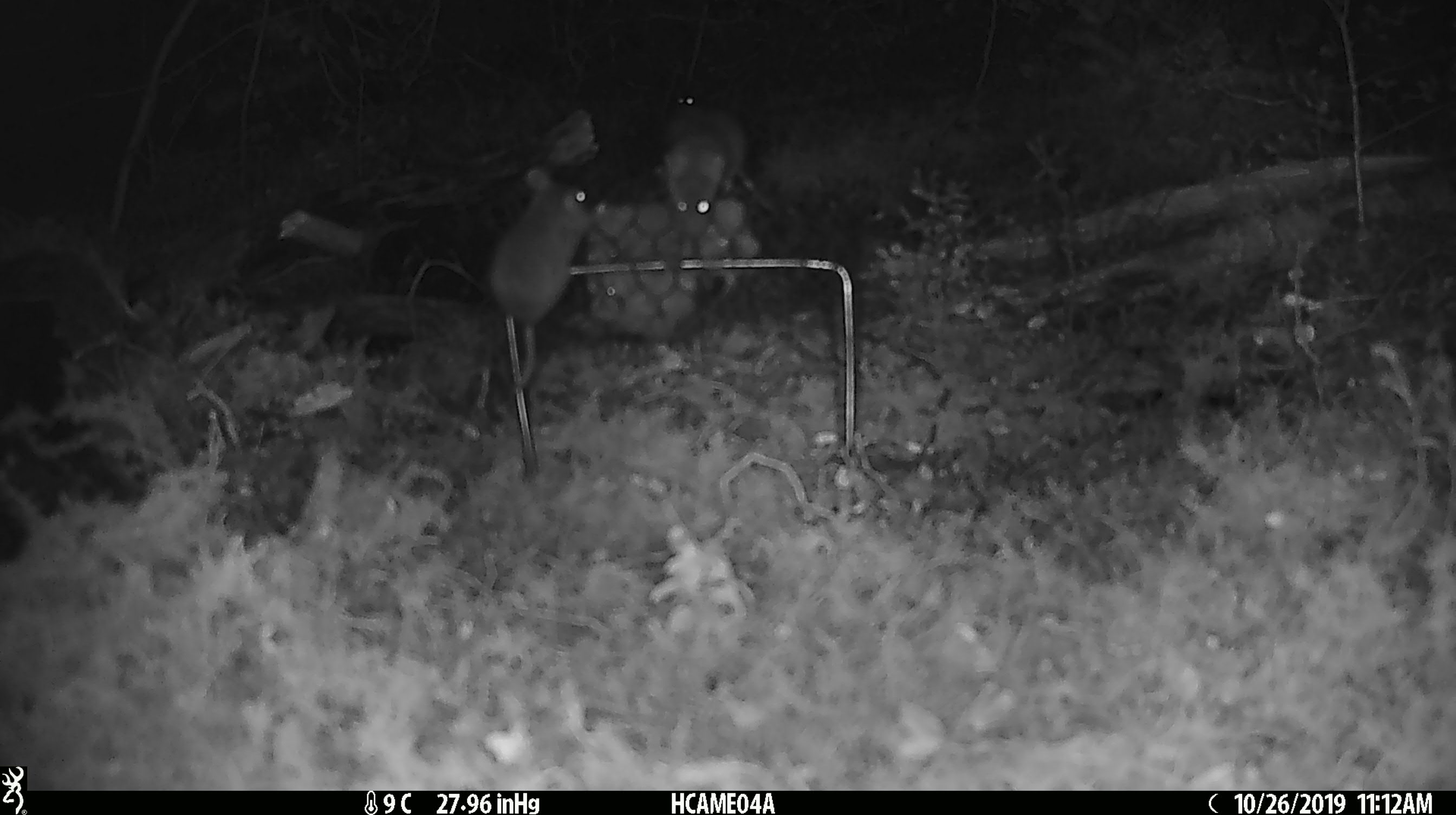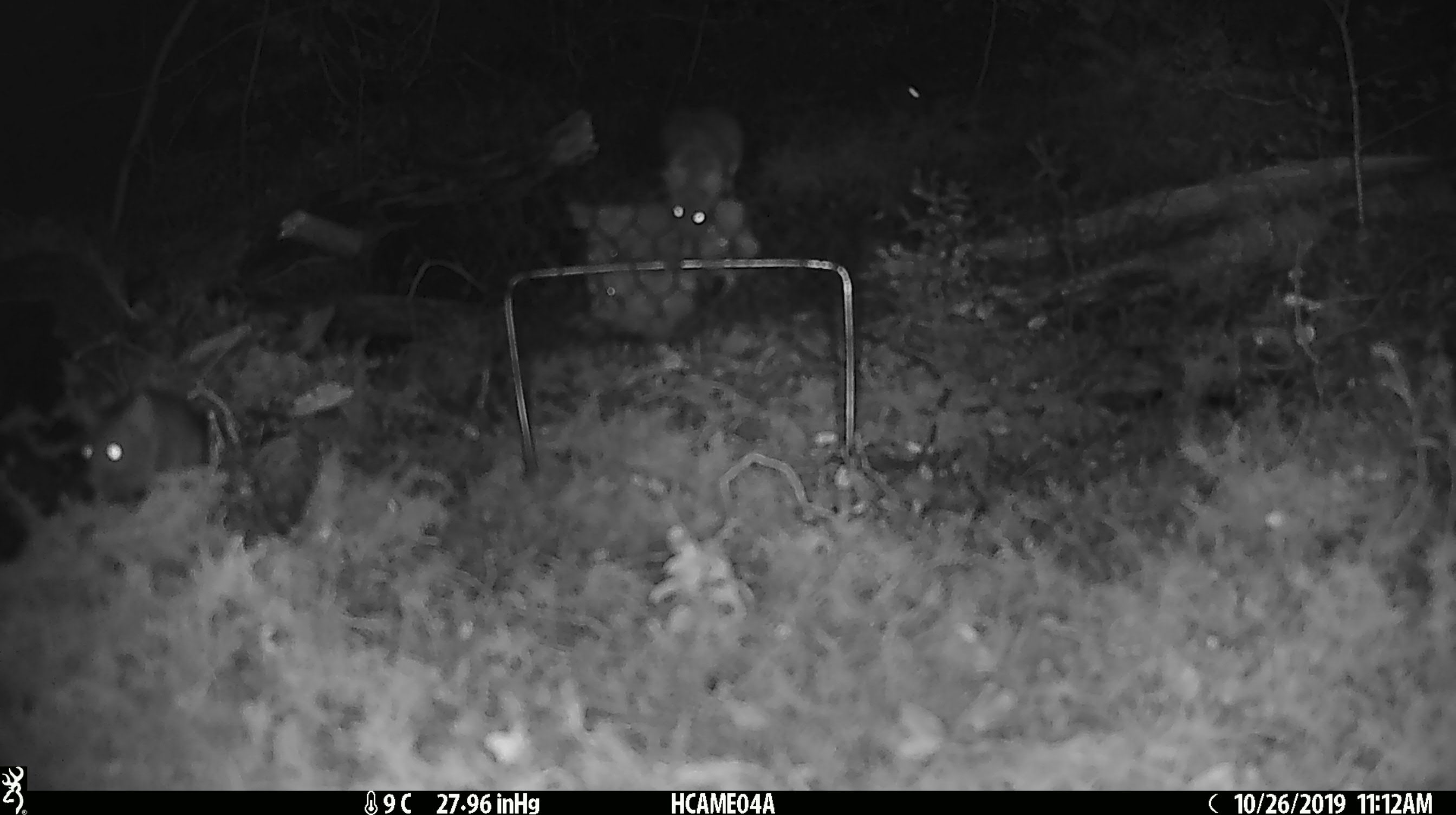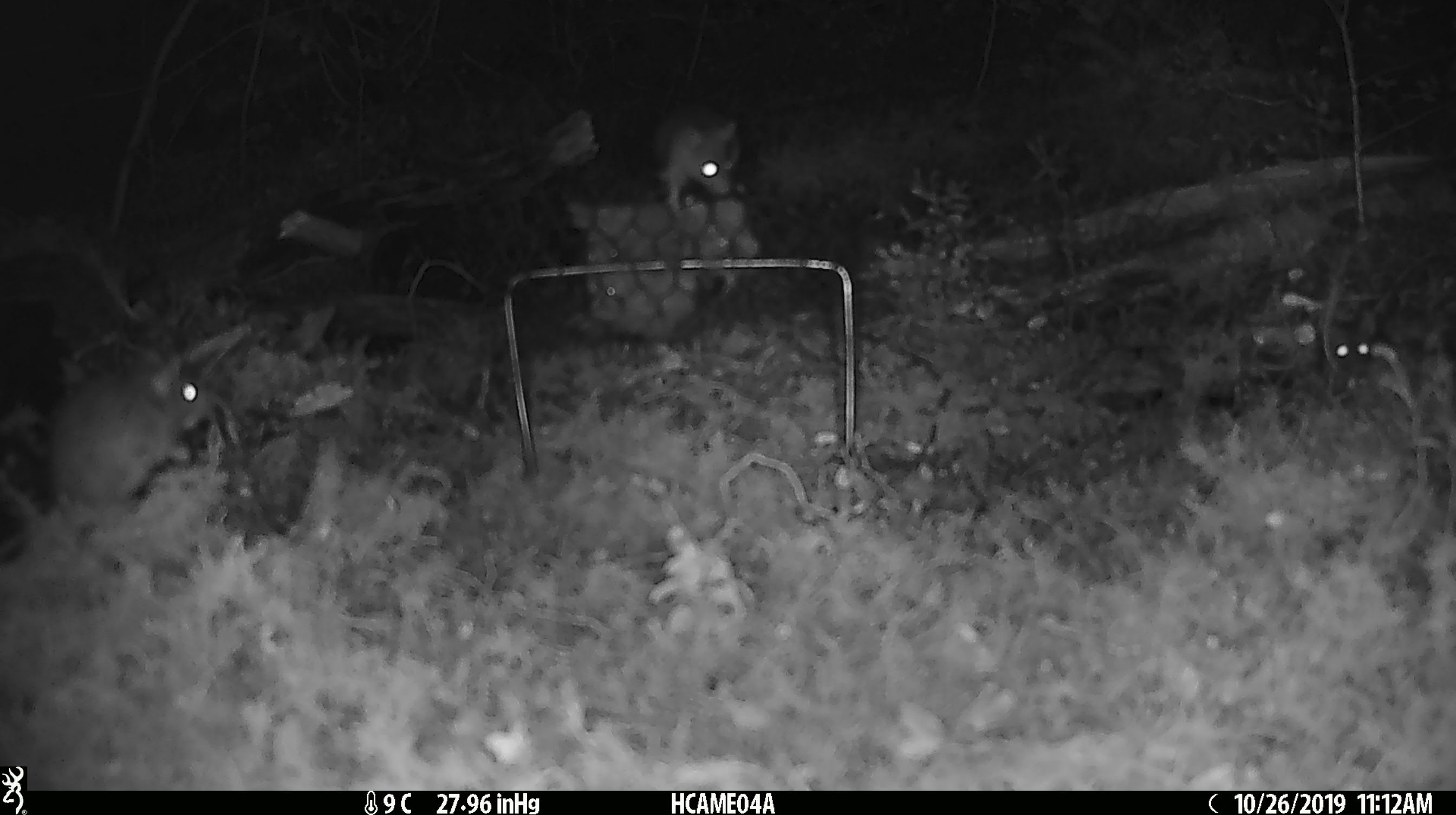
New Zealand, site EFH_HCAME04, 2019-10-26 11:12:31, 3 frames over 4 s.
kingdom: Animalia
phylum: Chordata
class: Mammalia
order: Rodentia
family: Muridae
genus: Mus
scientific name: Mus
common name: mouse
Mouse (Mus).